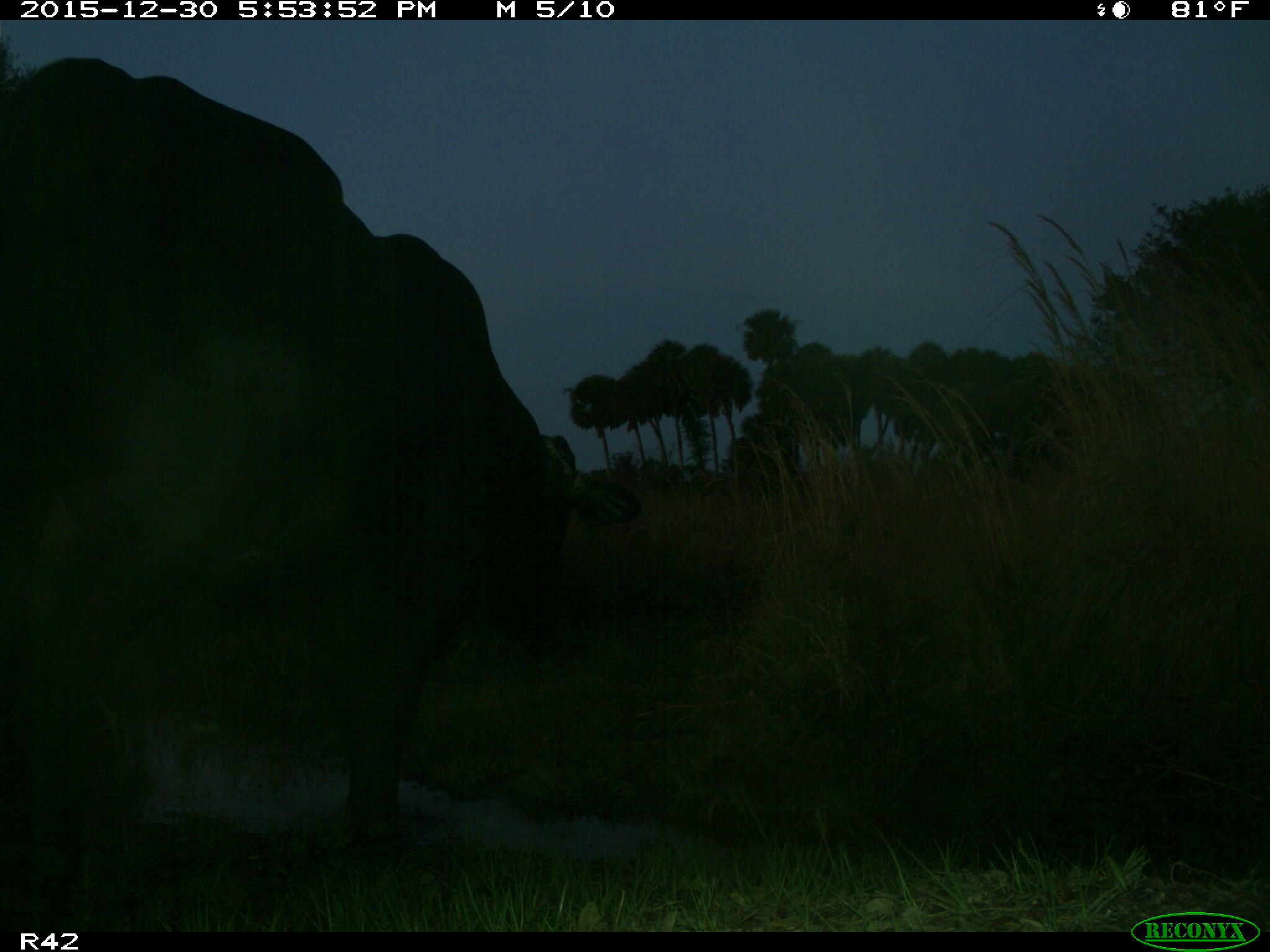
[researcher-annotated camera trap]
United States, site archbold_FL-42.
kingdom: Animalia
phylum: Chordata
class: Mammalia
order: Artiodactyla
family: Bovidae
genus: Bos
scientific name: Bos taurus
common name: domestic cow